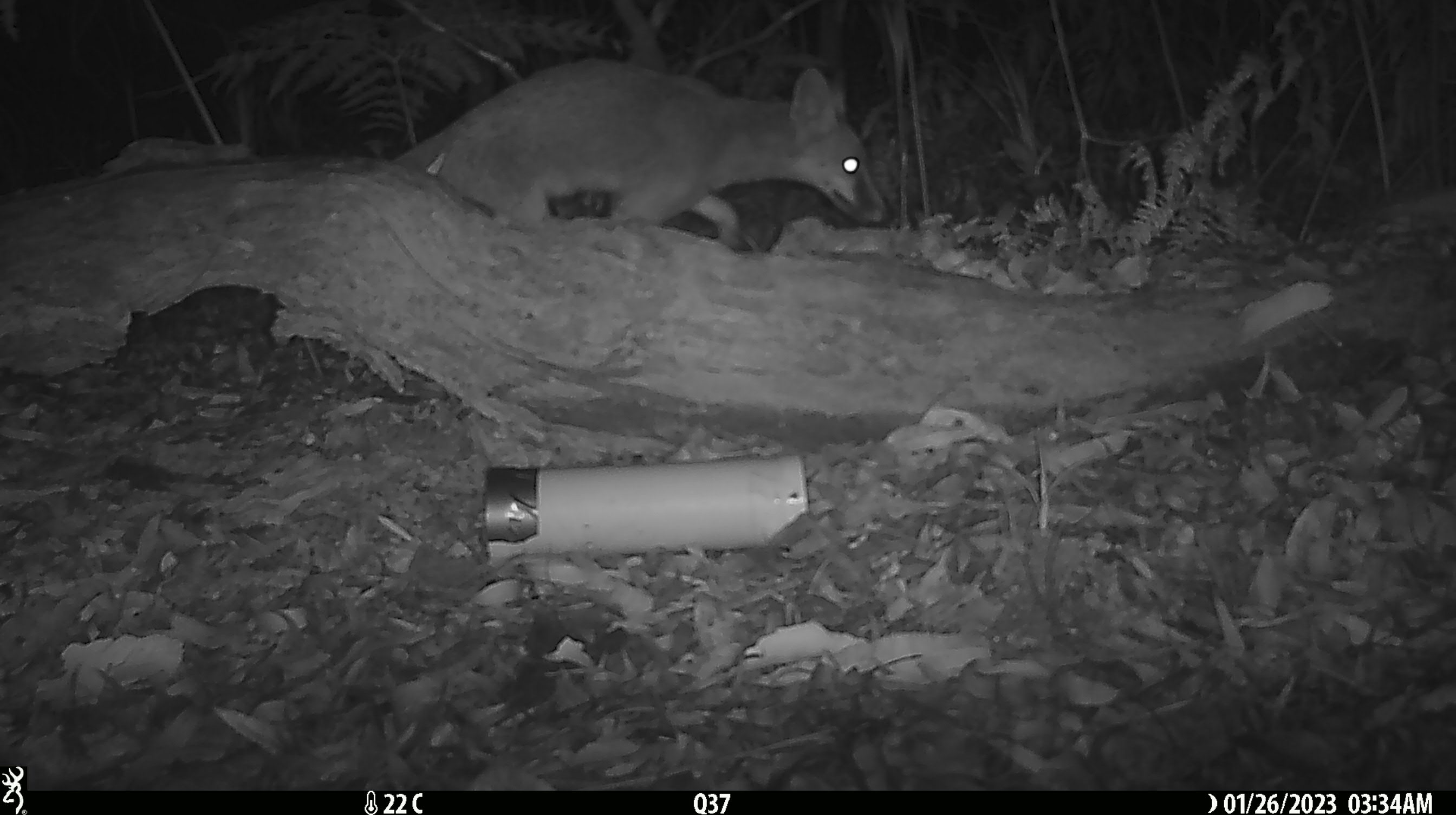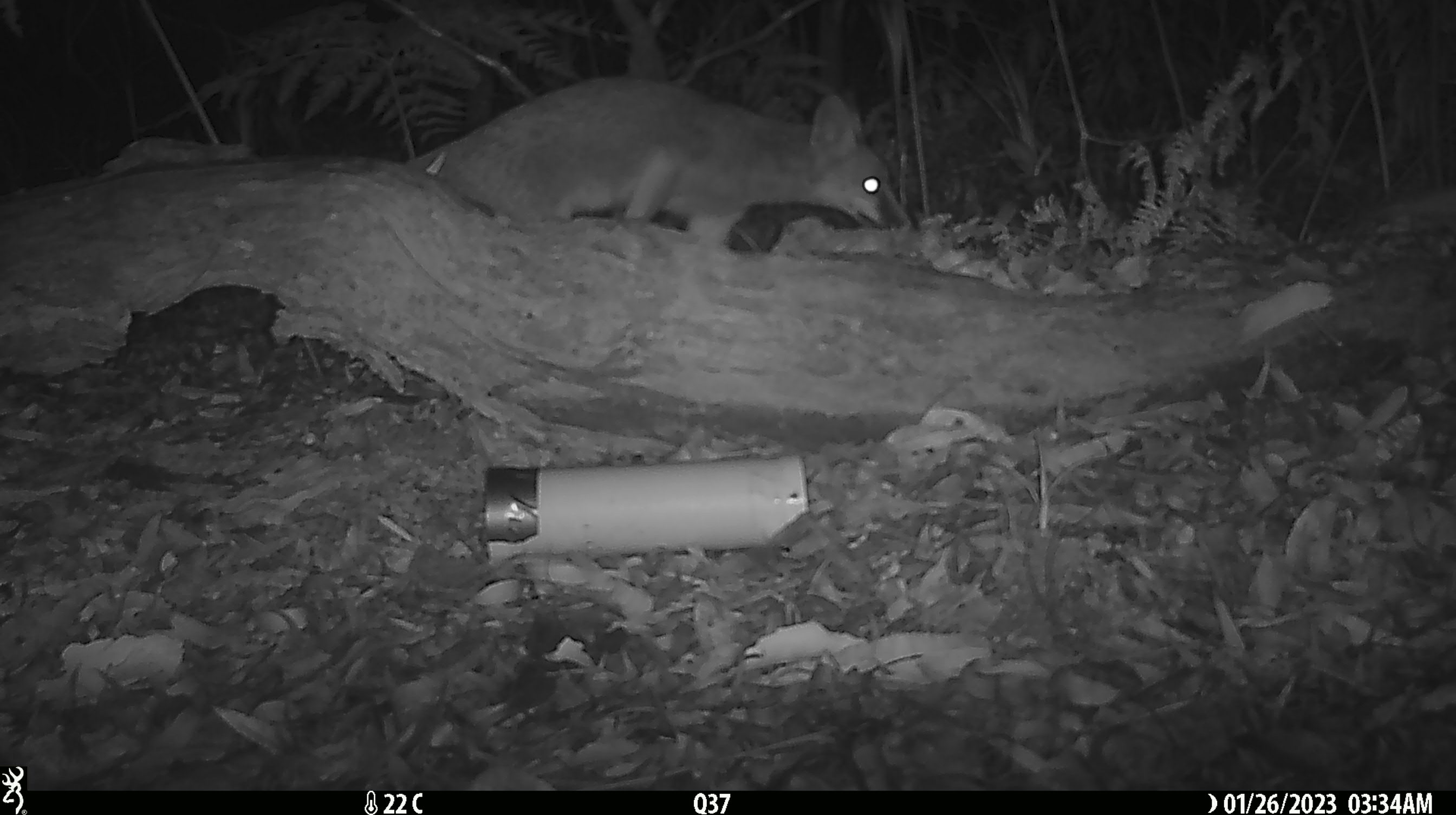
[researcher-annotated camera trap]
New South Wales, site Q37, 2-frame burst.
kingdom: Animalia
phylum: Chordata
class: Mammalia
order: Carnivora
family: Canidae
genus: Vulpes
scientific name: Vulpes vulpes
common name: red fox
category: fox